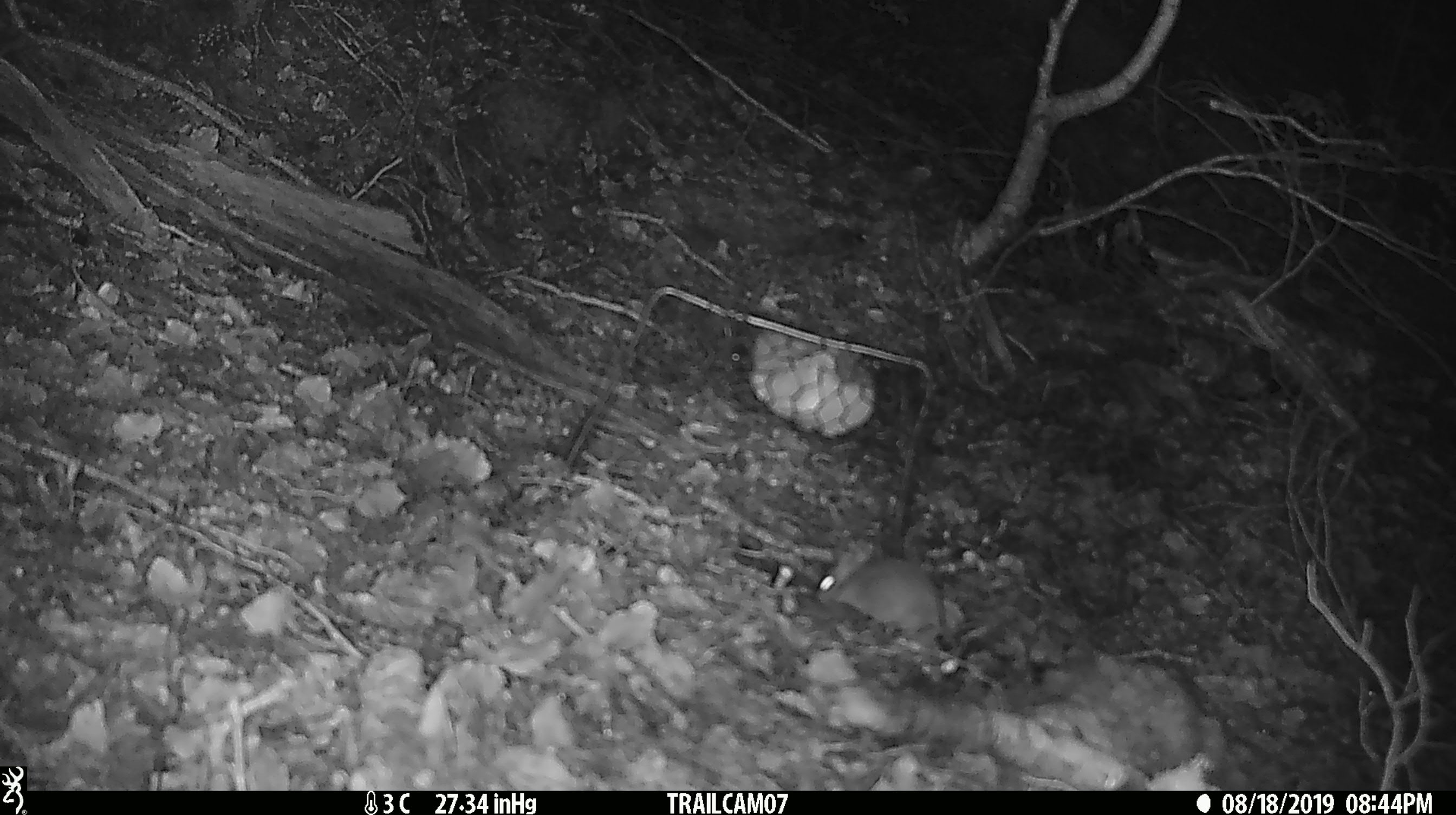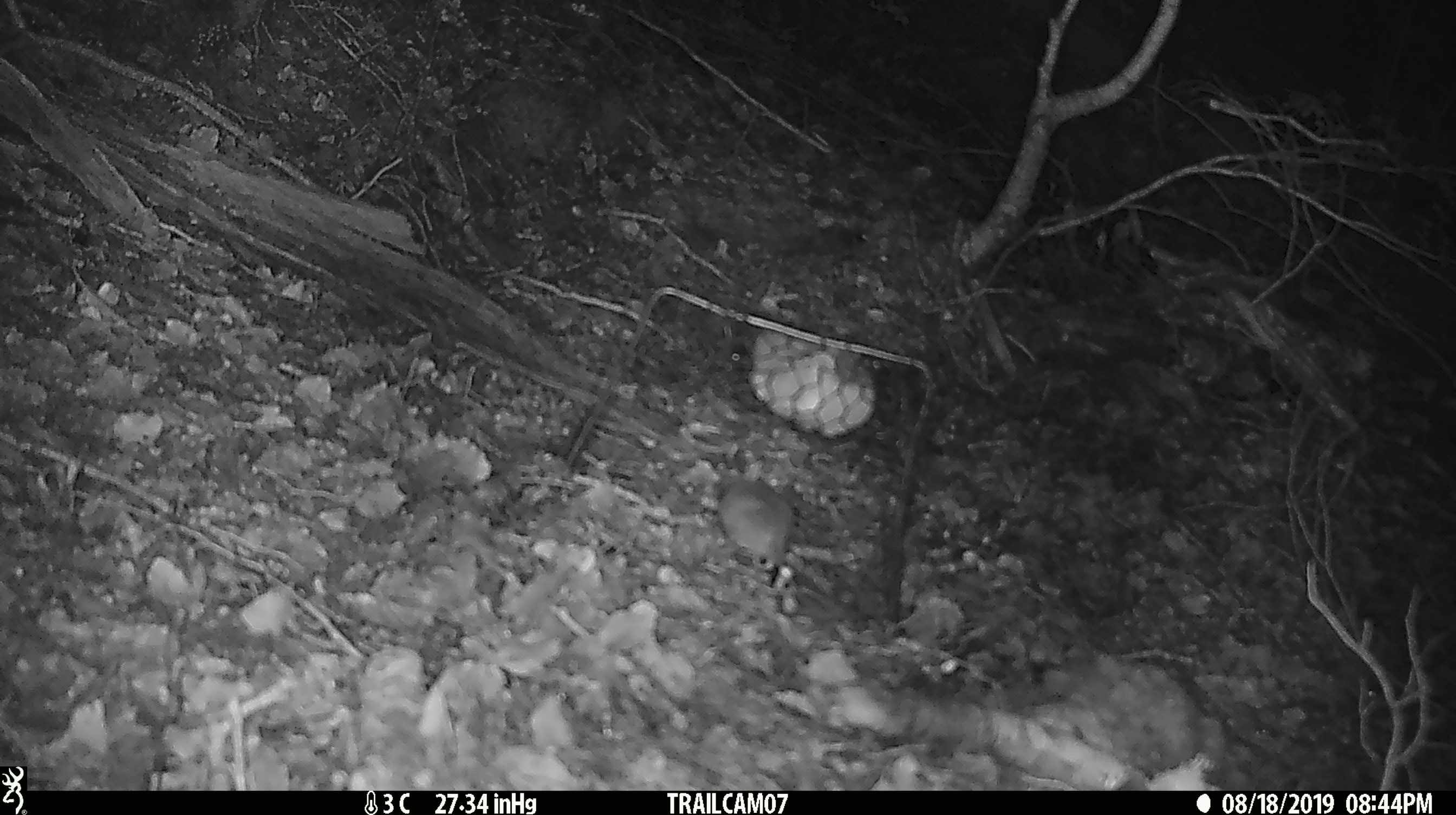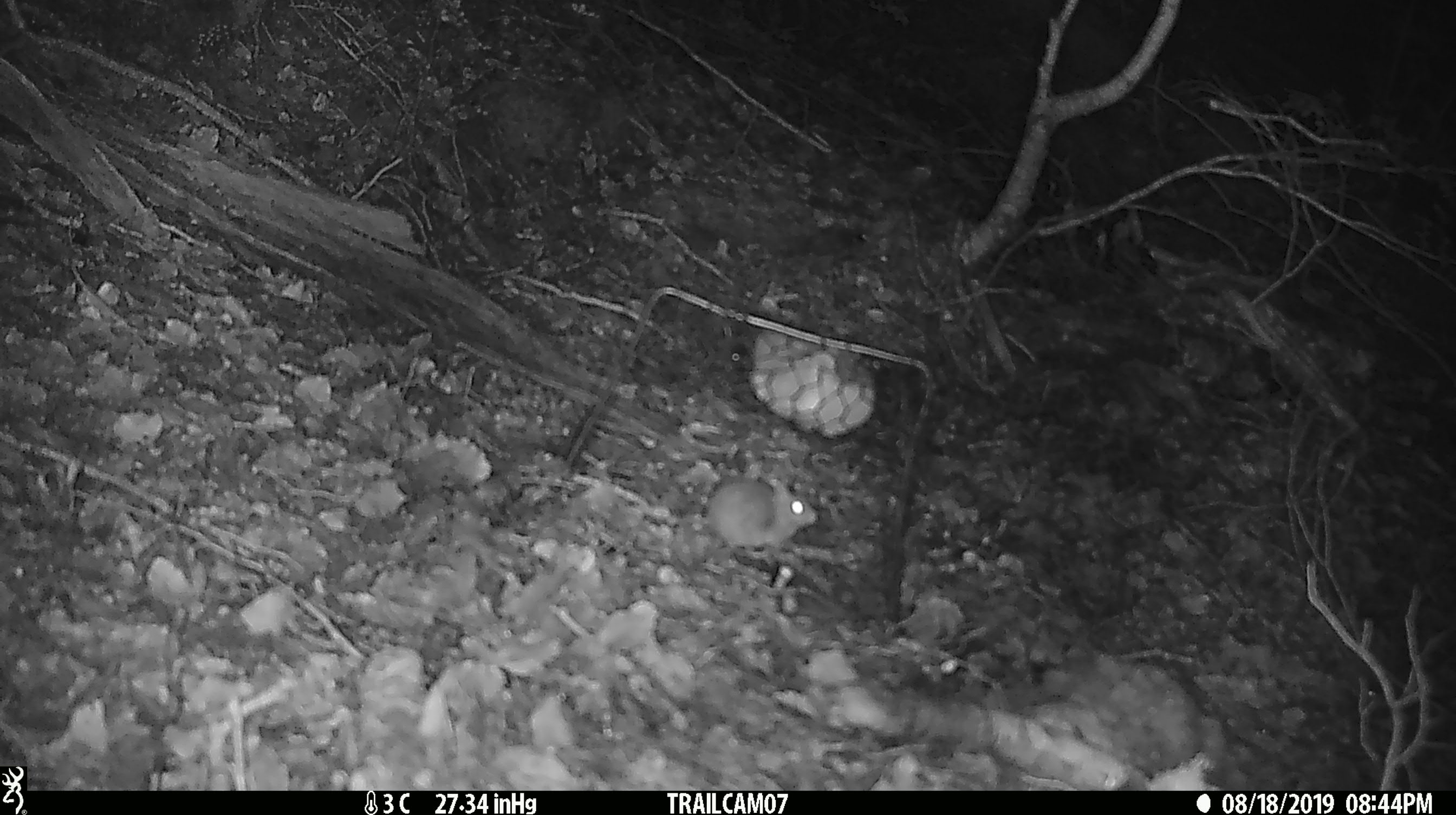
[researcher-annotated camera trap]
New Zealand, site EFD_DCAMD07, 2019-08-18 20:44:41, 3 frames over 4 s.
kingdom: Animalia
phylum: Chordata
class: Mammalia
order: Rodentia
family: Muridae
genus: Mus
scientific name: Mus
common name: mouse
Mouse (Mus).